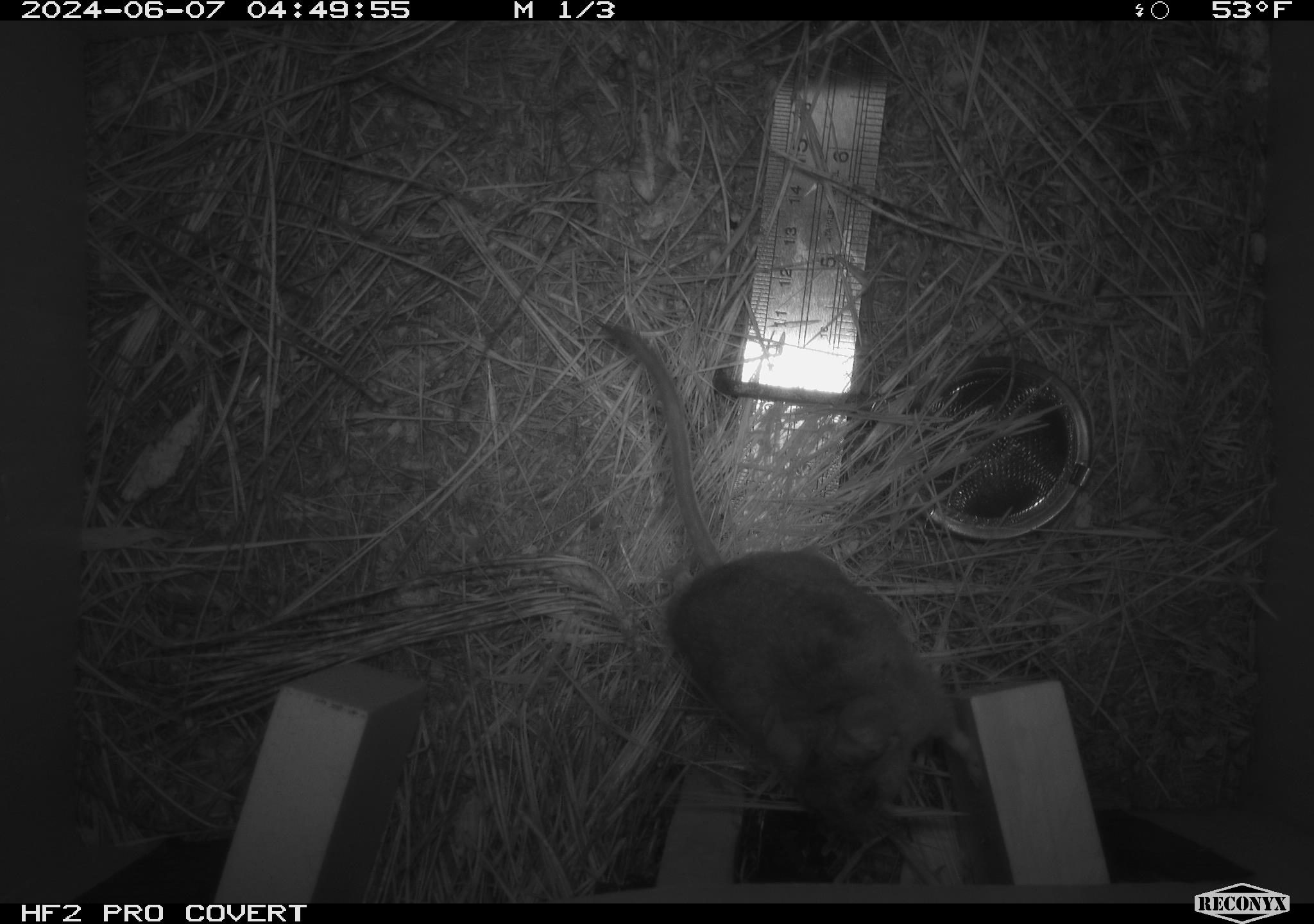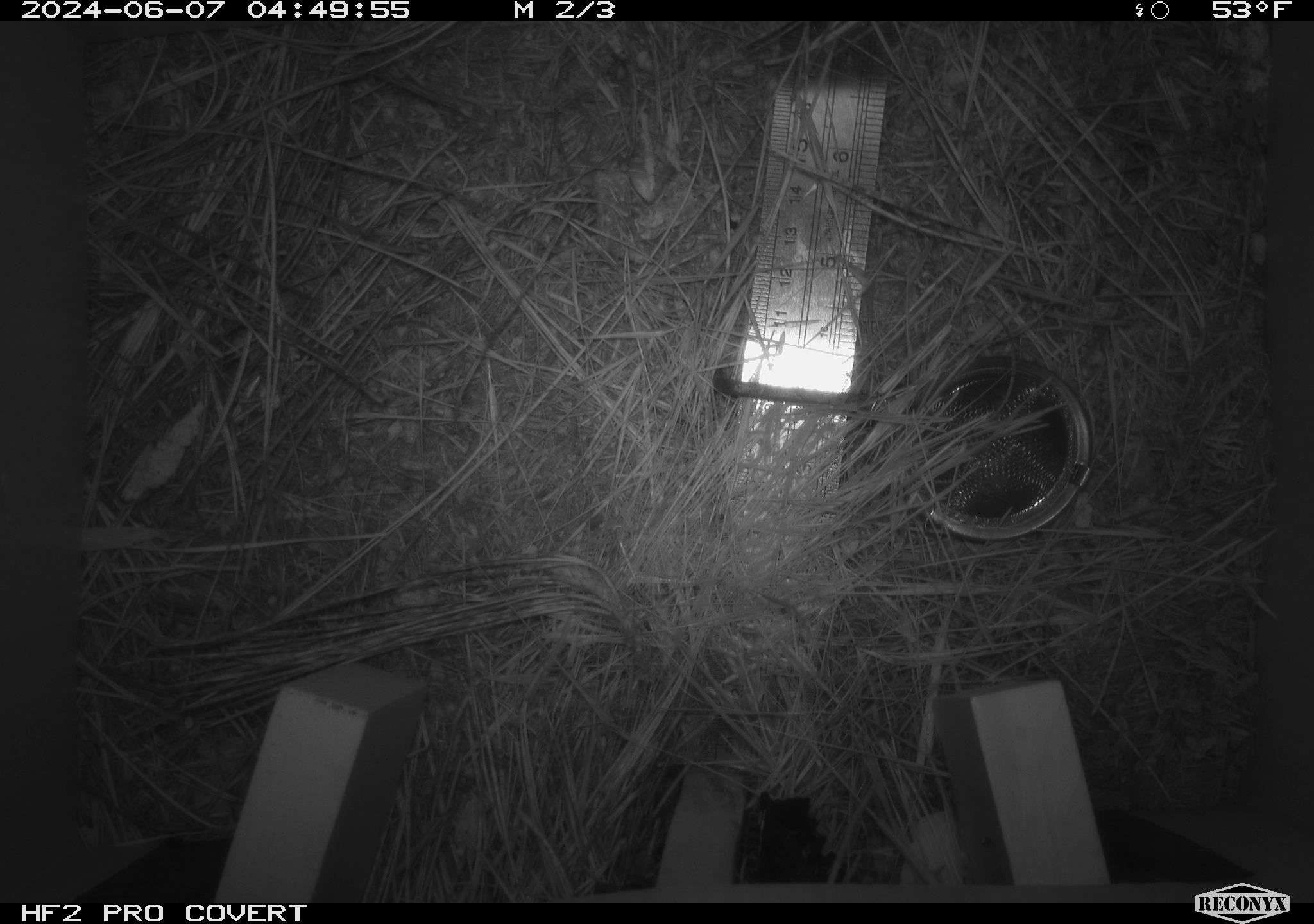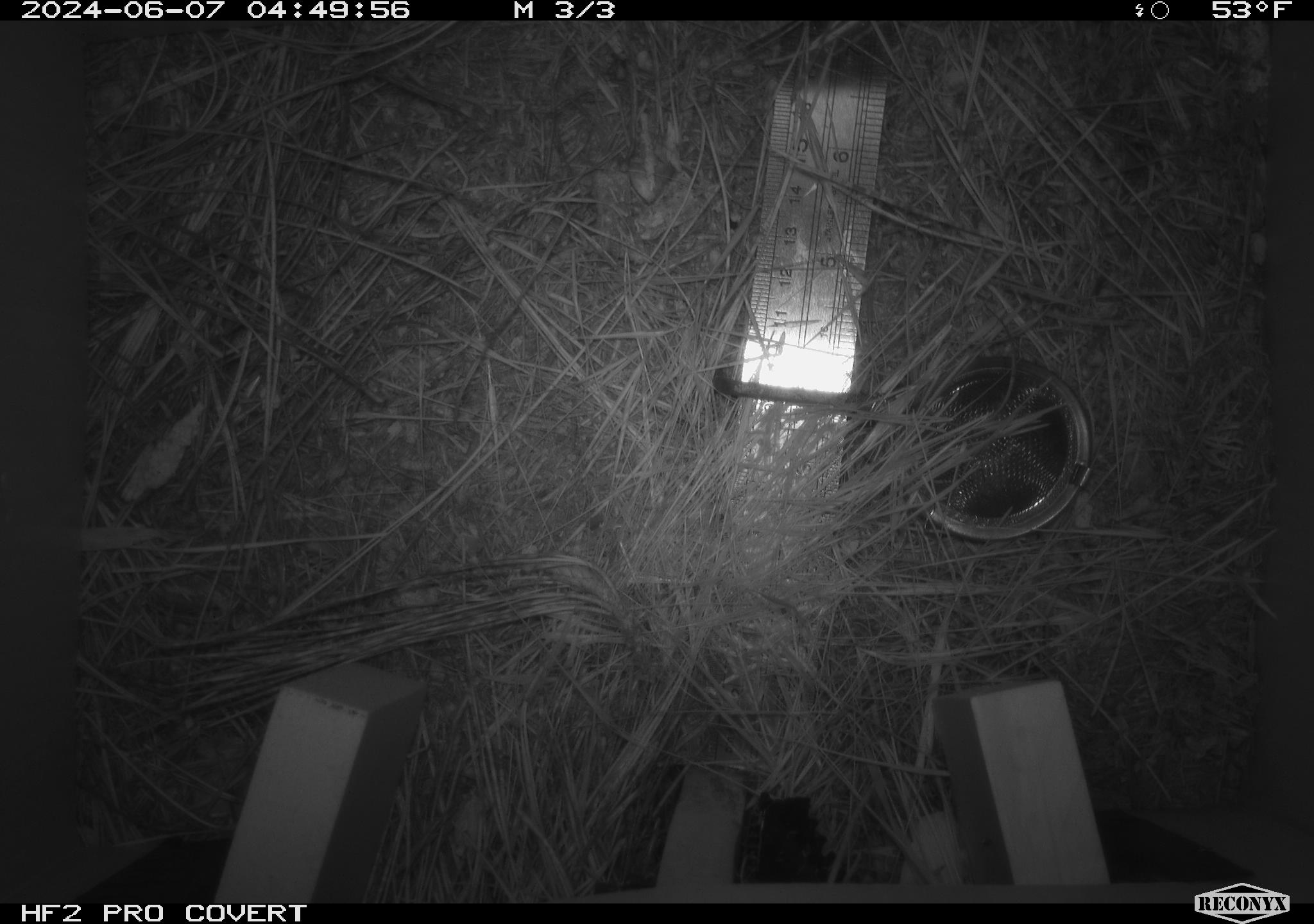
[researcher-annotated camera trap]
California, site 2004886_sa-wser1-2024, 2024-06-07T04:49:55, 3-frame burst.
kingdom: Animalia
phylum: Chordata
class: Mammalia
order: Rodentia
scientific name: Rodentia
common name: mouse species